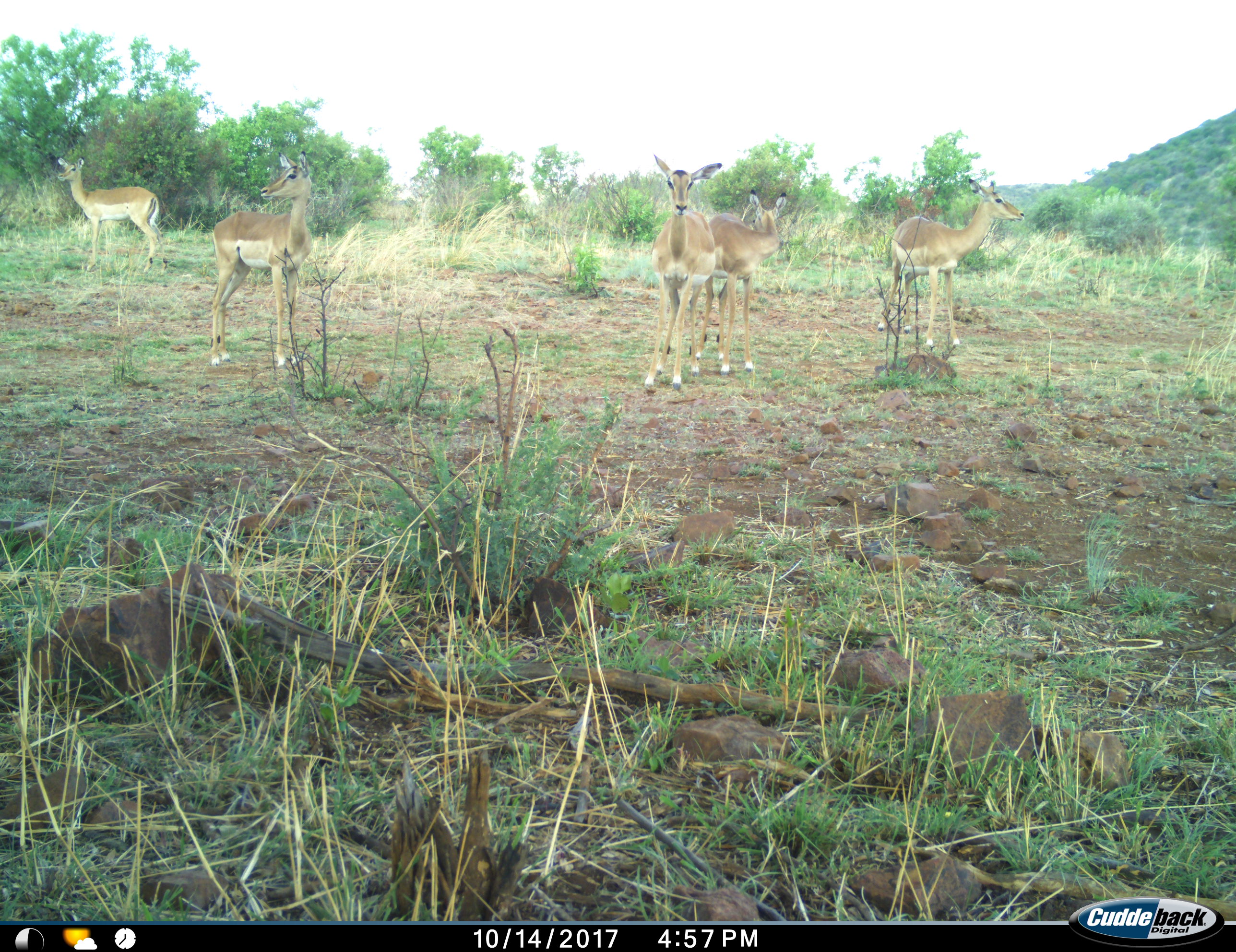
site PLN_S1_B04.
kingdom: Animalia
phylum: Chordata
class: Mammalia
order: Artiodactyla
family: Bovidae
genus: Aepyceros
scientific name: Aepyceros melampus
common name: impala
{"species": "impala (Aepyceros melampus)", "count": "5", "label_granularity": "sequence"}